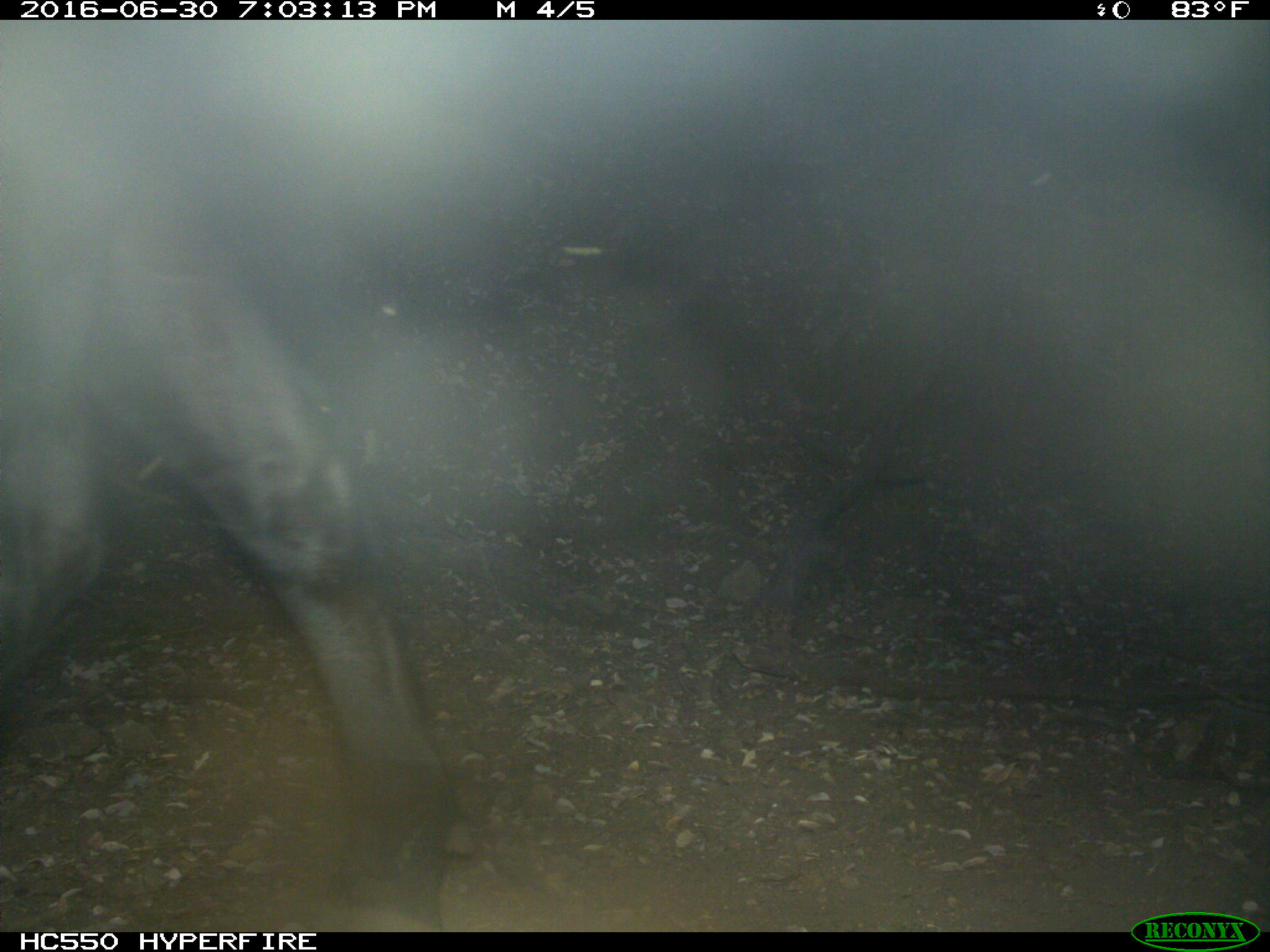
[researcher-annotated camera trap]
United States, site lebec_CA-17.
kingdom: Animalia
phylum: Chordata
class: Mammalia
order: Artiodactyla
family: Bovidae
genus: Bos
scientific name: Bos taurus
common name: domestic cow